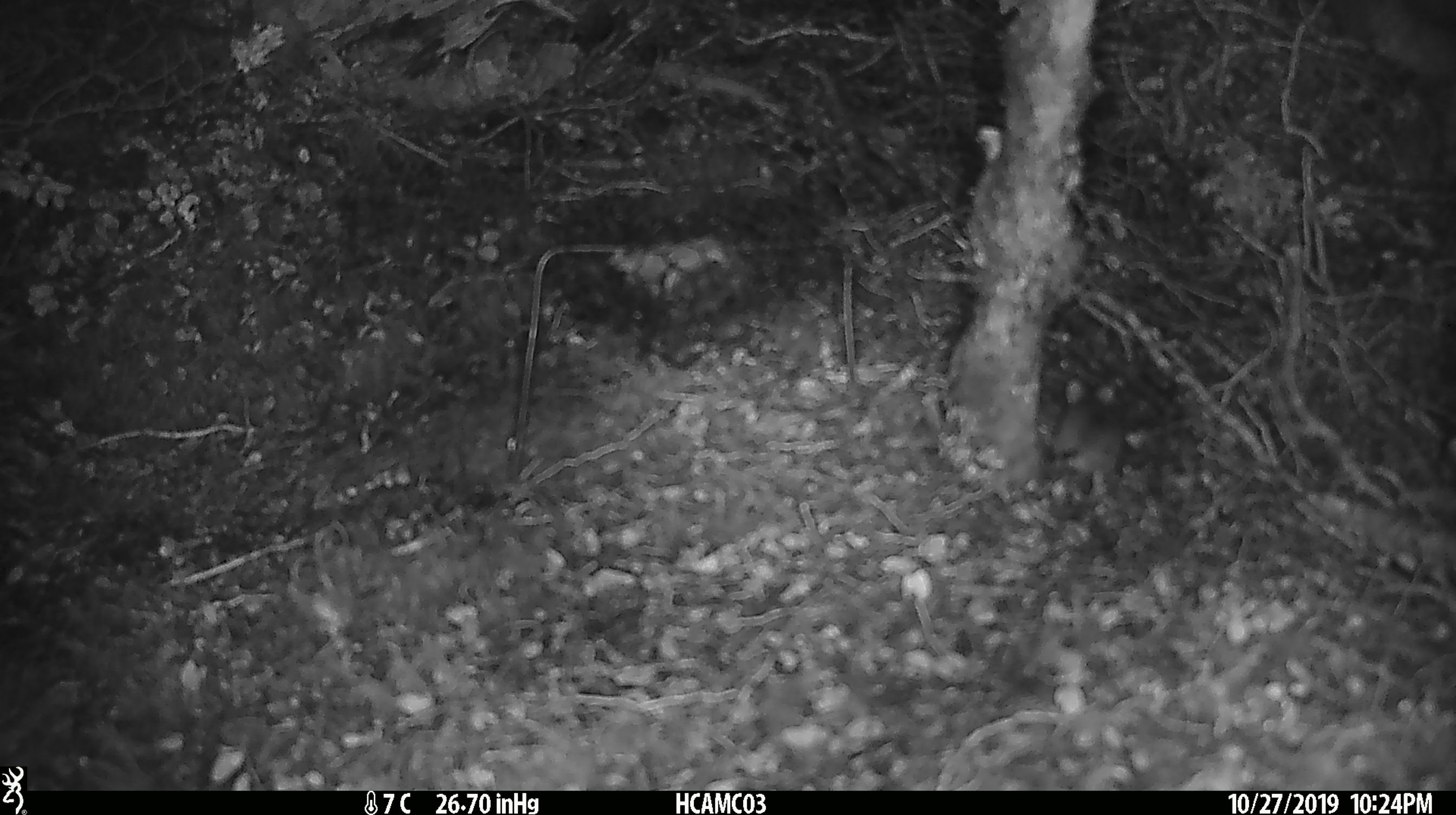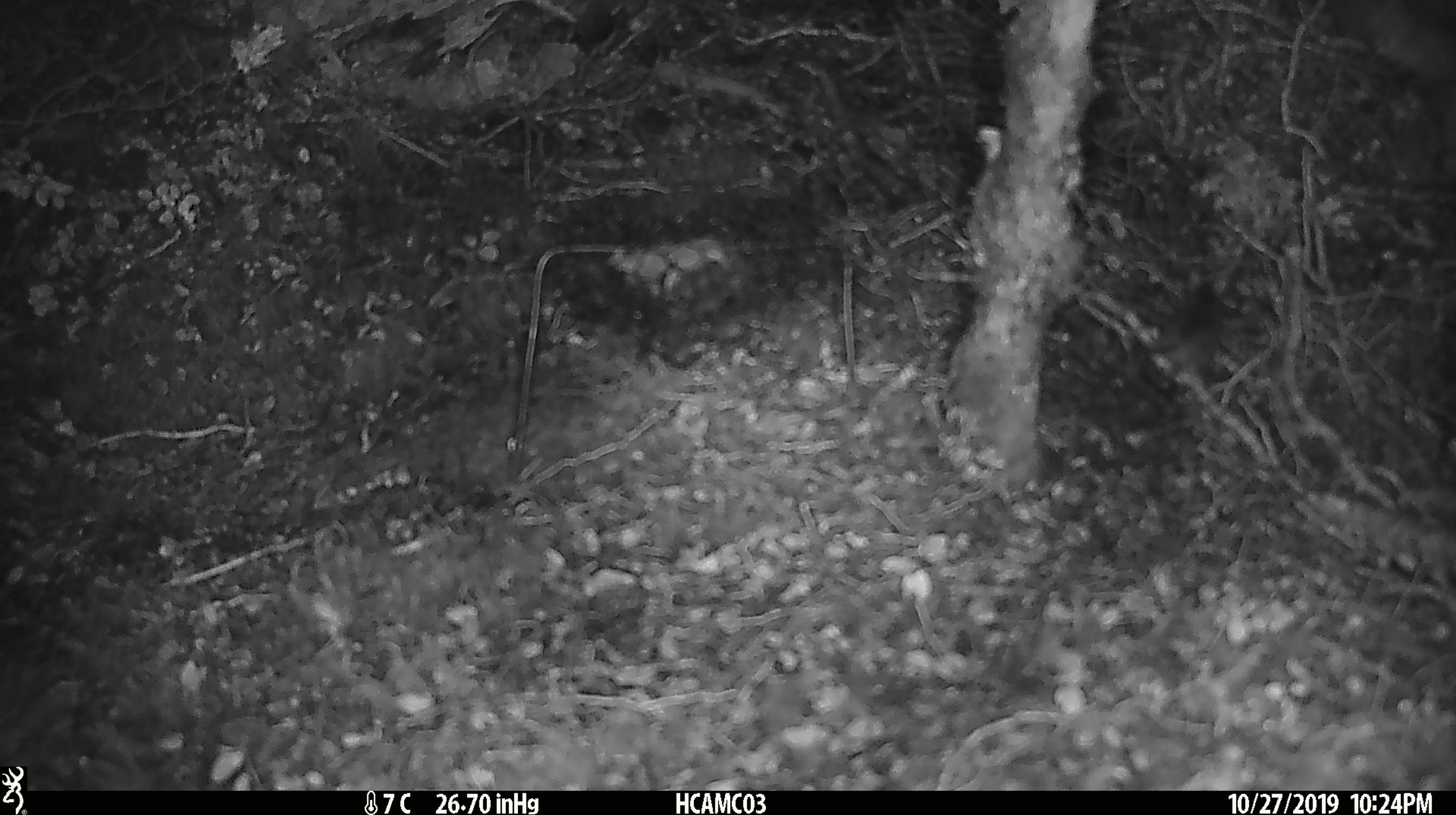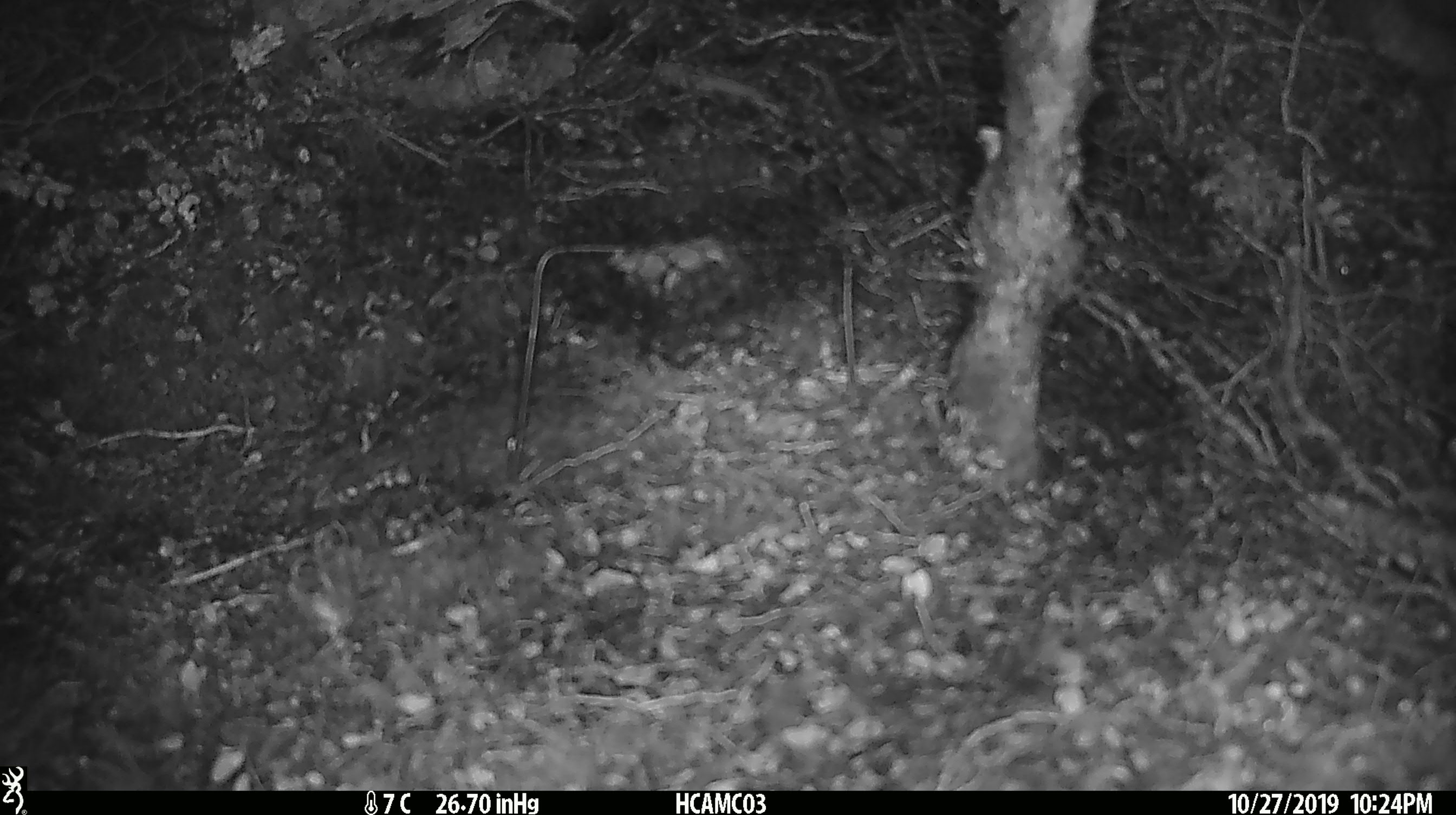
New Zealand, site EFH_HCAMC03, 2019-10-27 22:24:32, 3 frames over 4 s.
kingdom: Animalia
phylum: Chordata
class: Mammalia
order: Rodentia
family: Muridae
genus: Mus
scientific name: Mus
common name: mouse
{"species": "mouse (Mus)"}